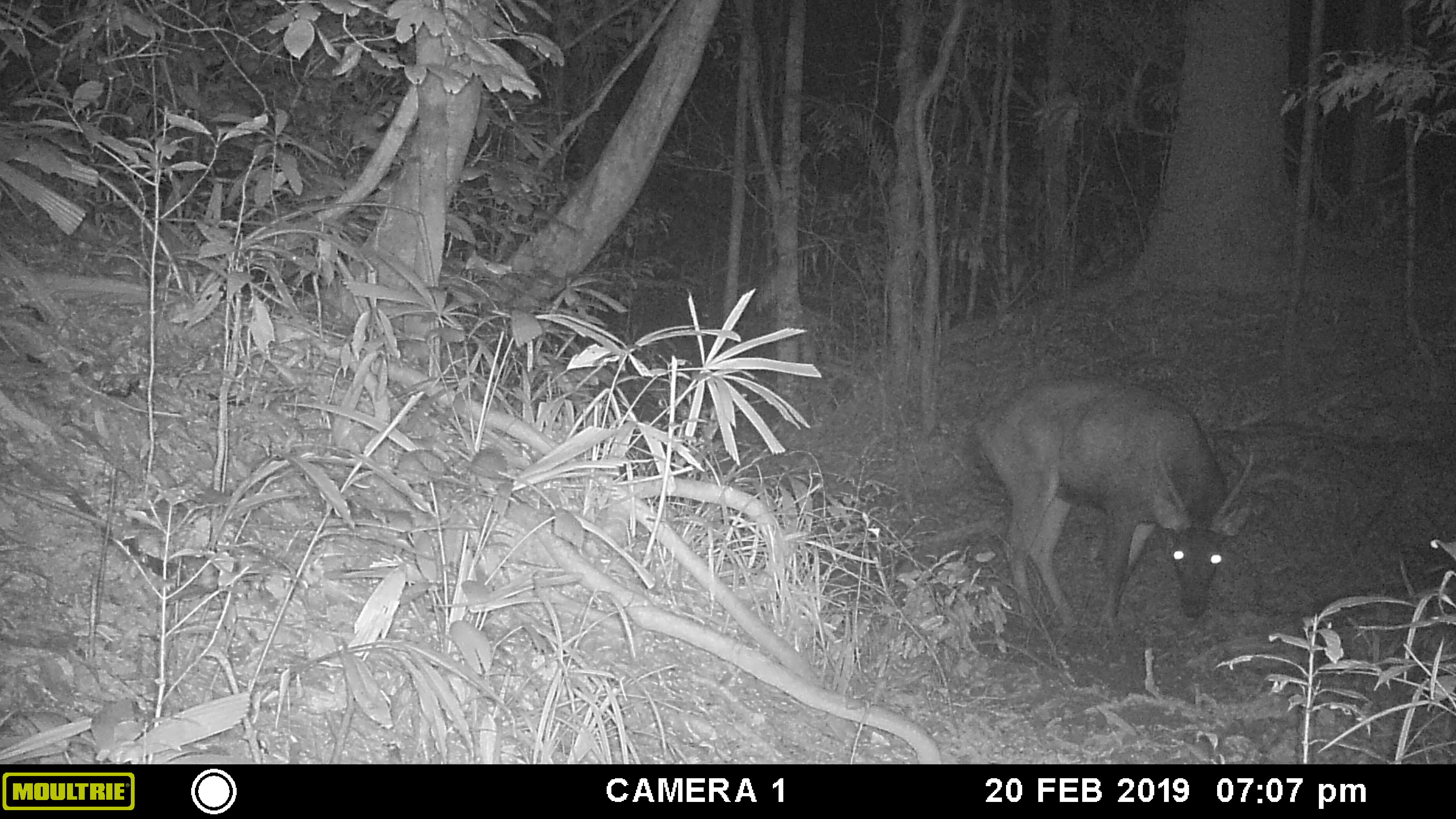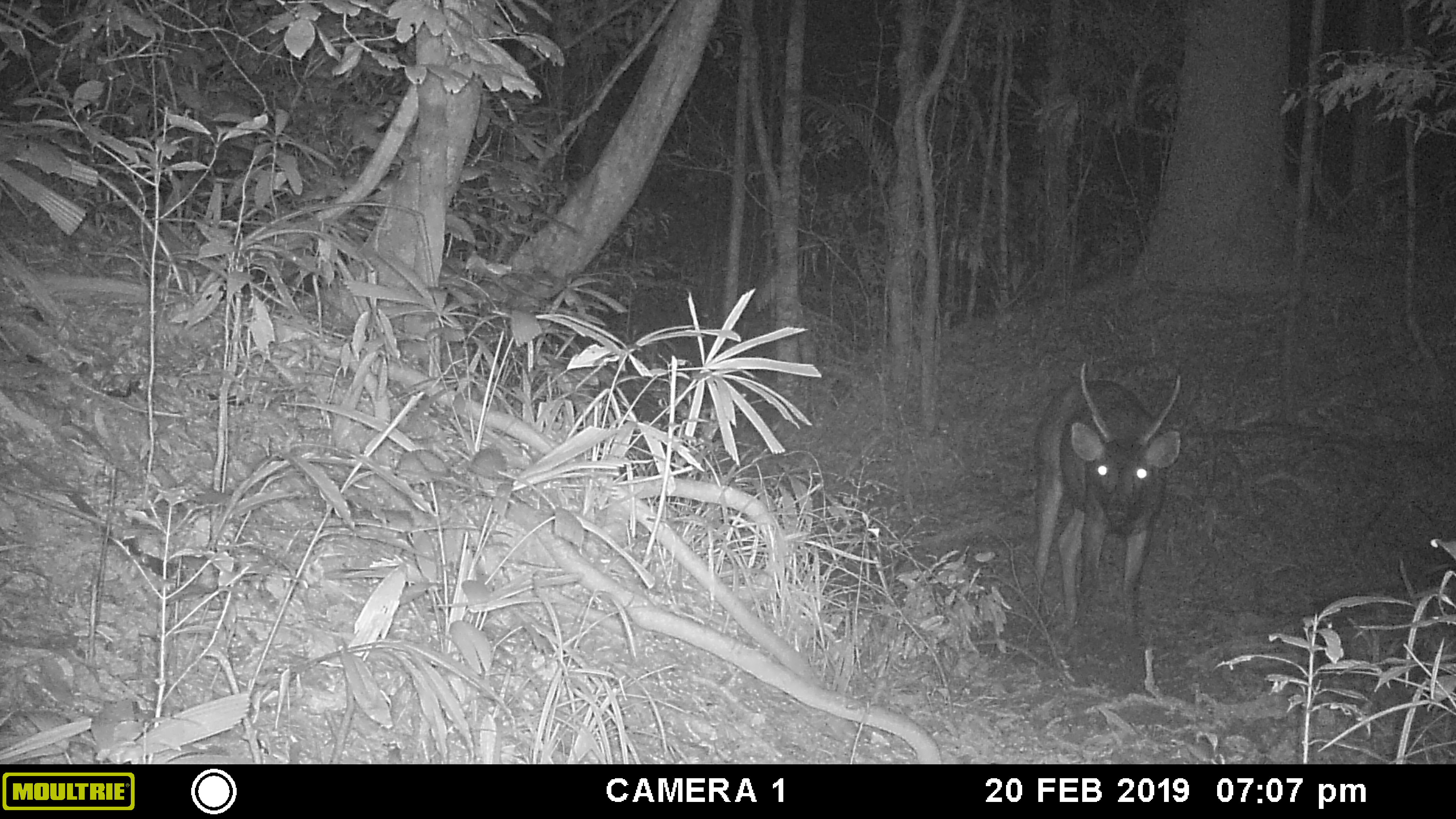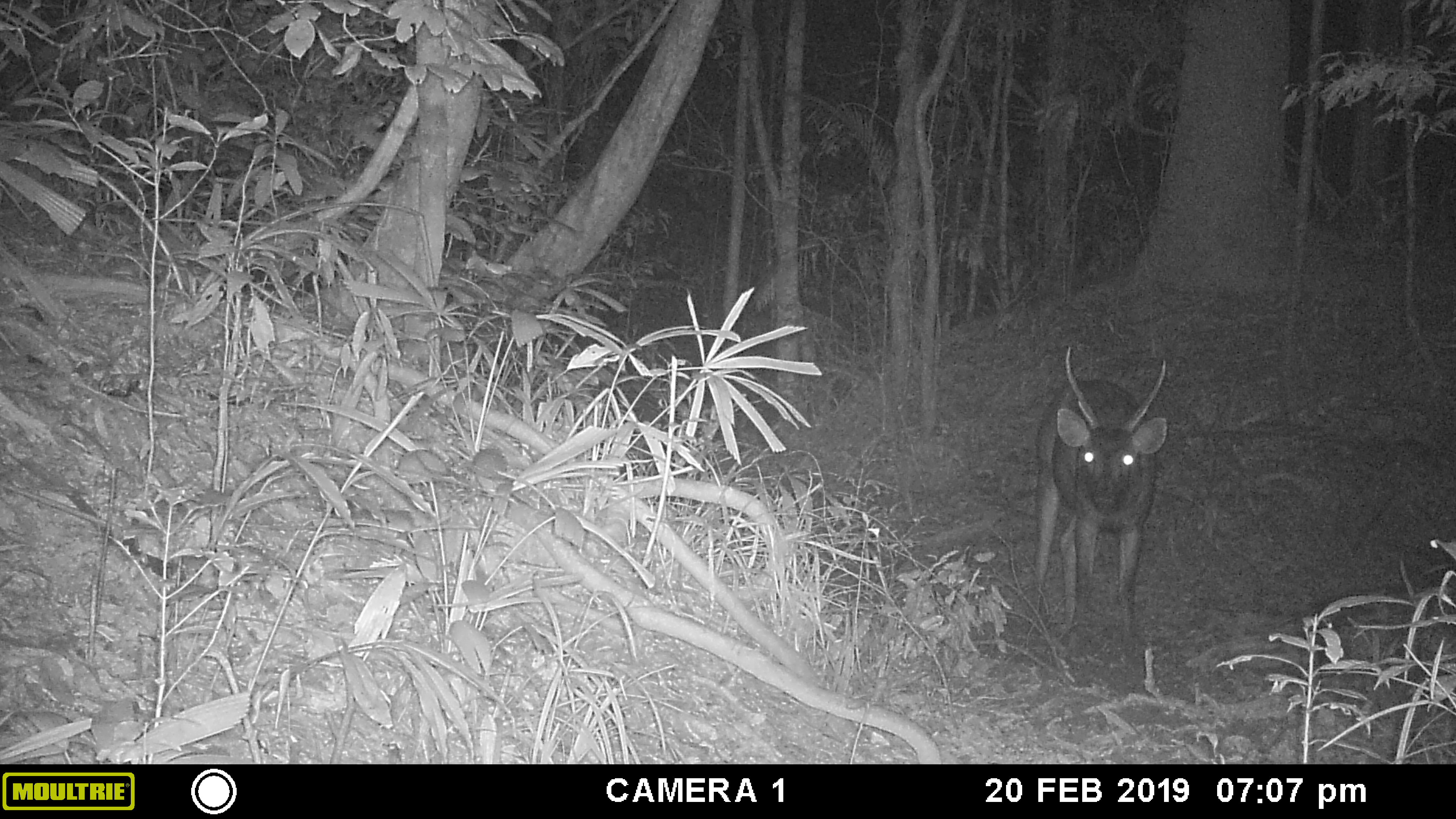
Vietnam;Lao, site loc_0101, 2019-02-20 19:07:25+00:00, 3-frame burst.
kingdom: Animalia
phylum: Chordata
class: Mammalia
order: Artiodactyla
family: Cervidae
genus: Rusa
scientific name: Rusa unicolor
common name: sambar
Sambar (Rusa unicolor). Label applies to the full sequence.